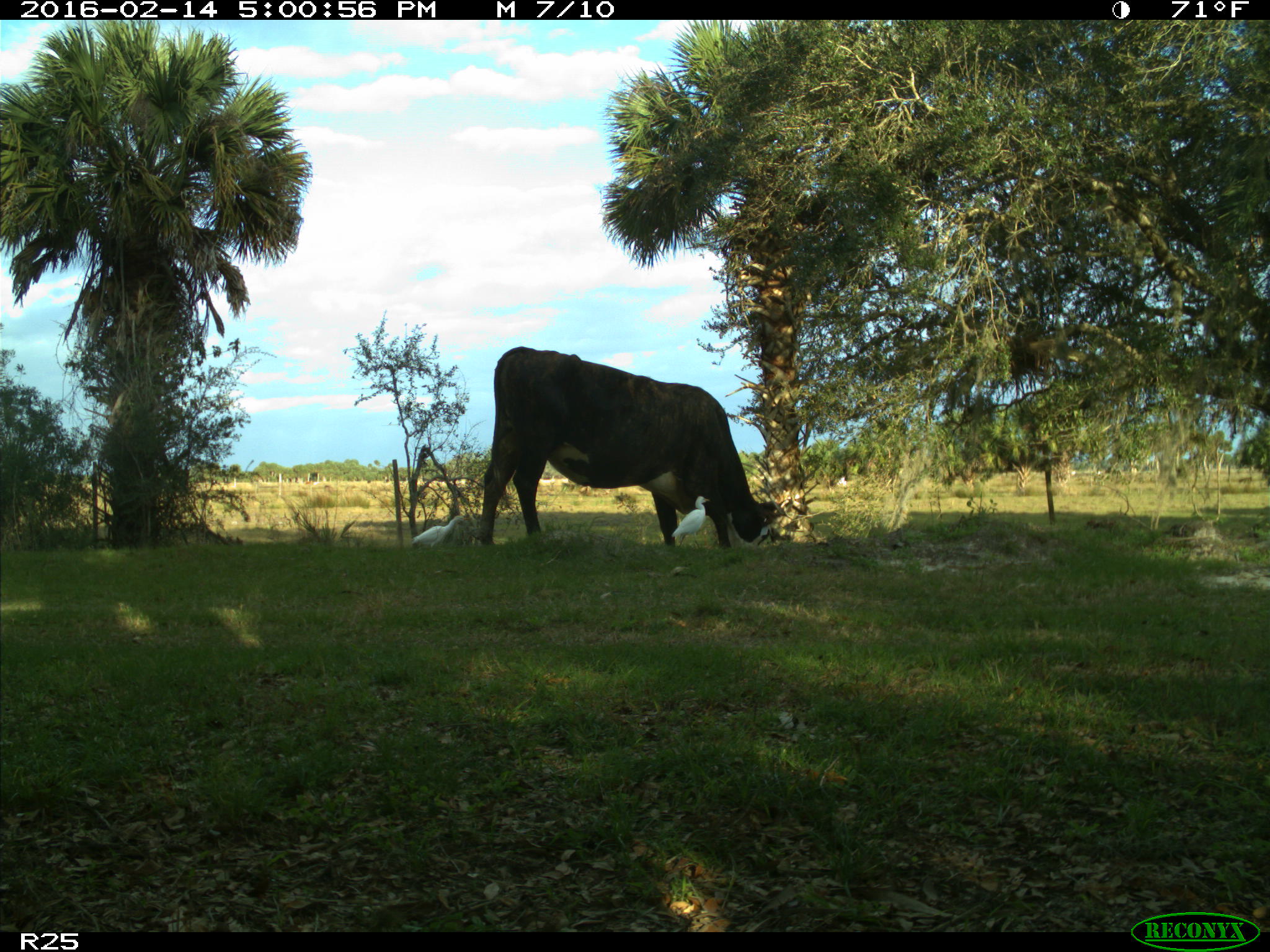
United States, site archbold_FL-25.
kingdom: Animalia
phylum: Chordata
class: Mammalia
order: Artiodactyla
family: Bovidae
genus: Bos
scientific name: Bos taurus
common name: domestic cow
Bos taurus (domestic cow).